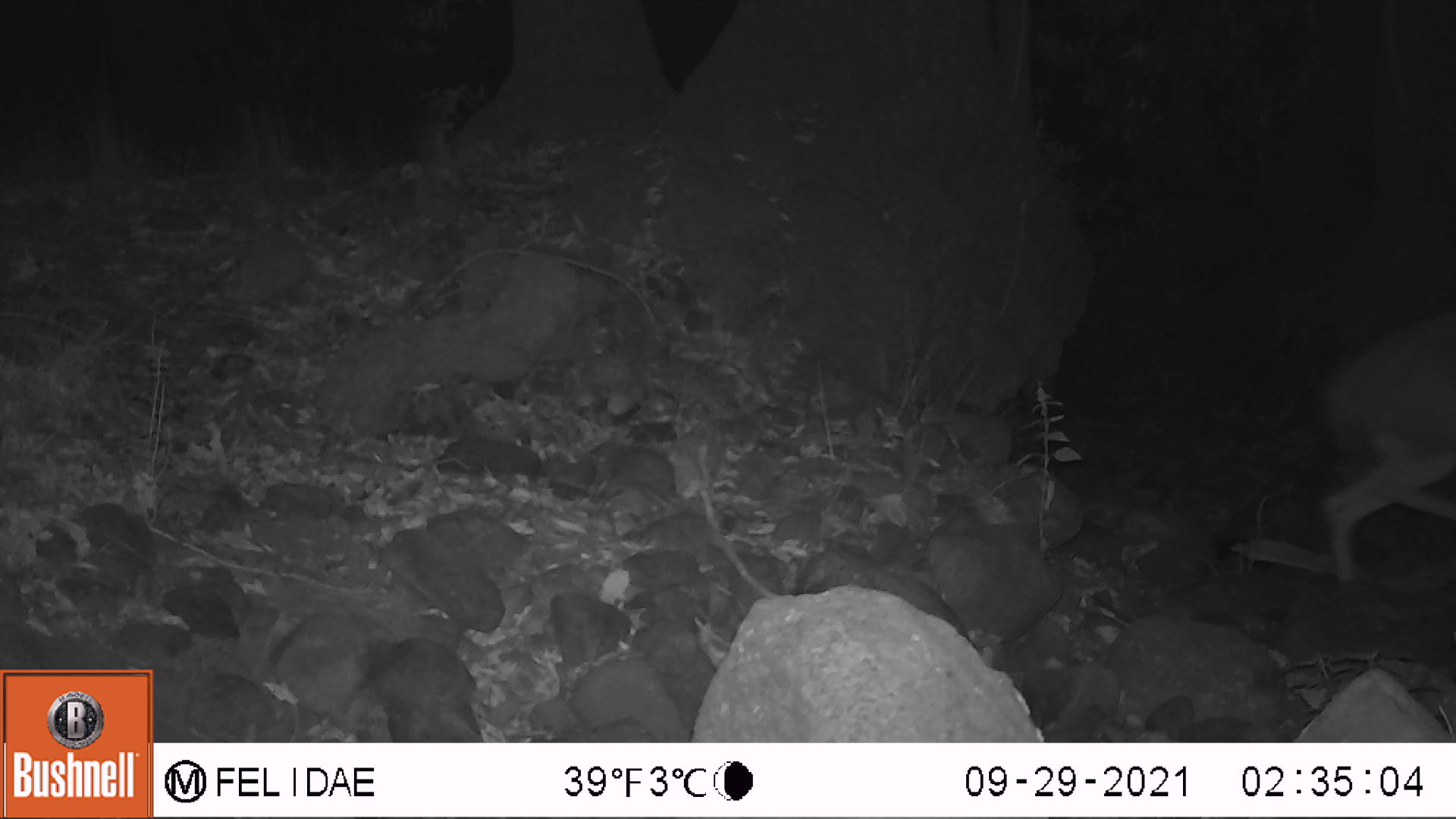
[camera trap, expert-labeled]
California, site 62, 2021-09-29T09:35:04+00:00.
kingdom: Animalia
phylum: Chordata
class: Mammalia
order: Artiodactyla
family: Cervidae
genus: Odocoileus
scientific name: Odocoileus hemionus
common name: mule deer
Mule deer (Odocoileus hemionus).